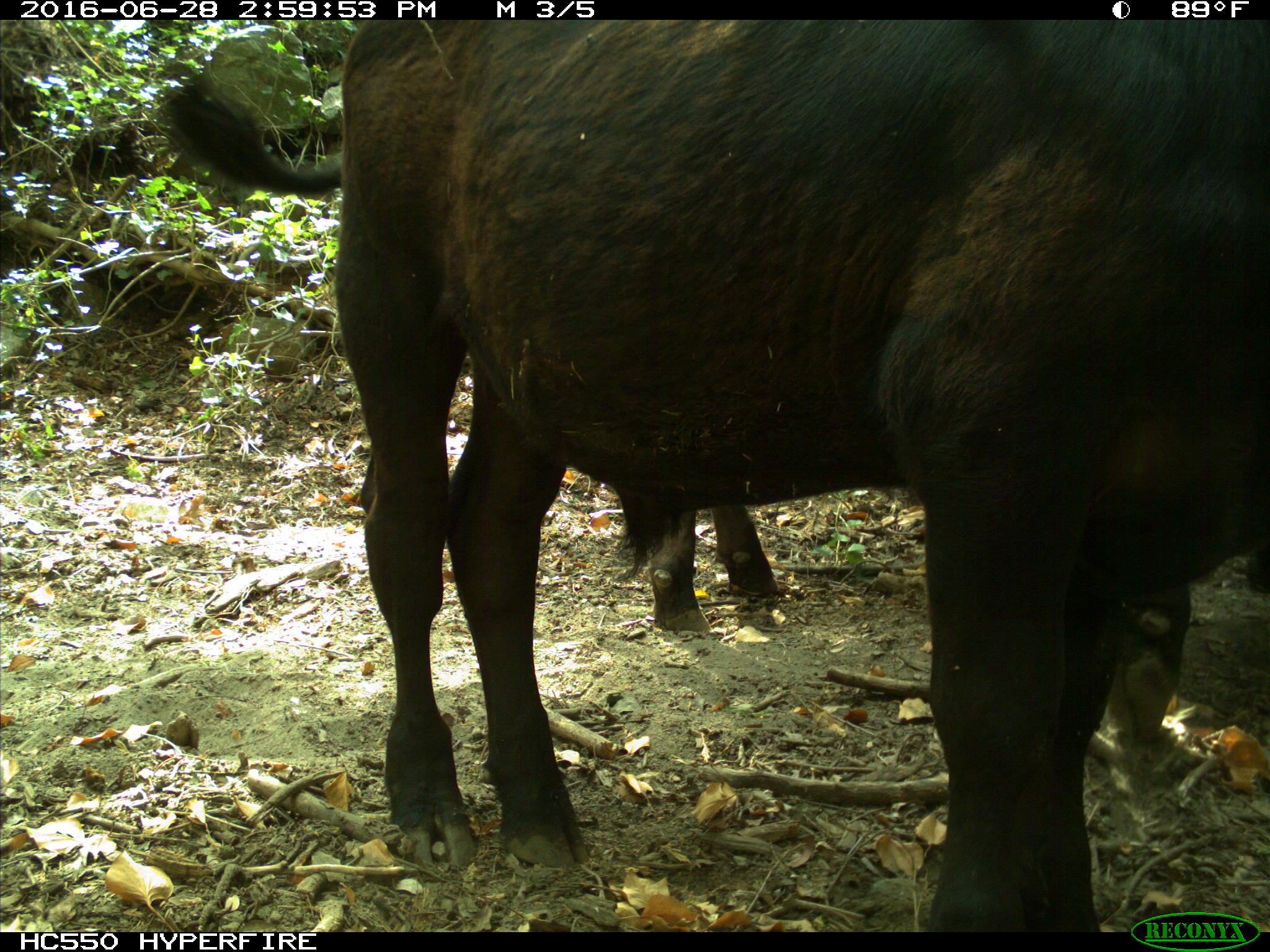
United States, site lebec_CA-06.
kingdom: Animalia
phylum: Chordata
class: Mammalia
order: Artiodactyla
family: Bovidae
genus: Bos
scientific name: Bos taurus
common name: domestic cow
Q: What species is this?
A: Bos taurus (domestic cow).